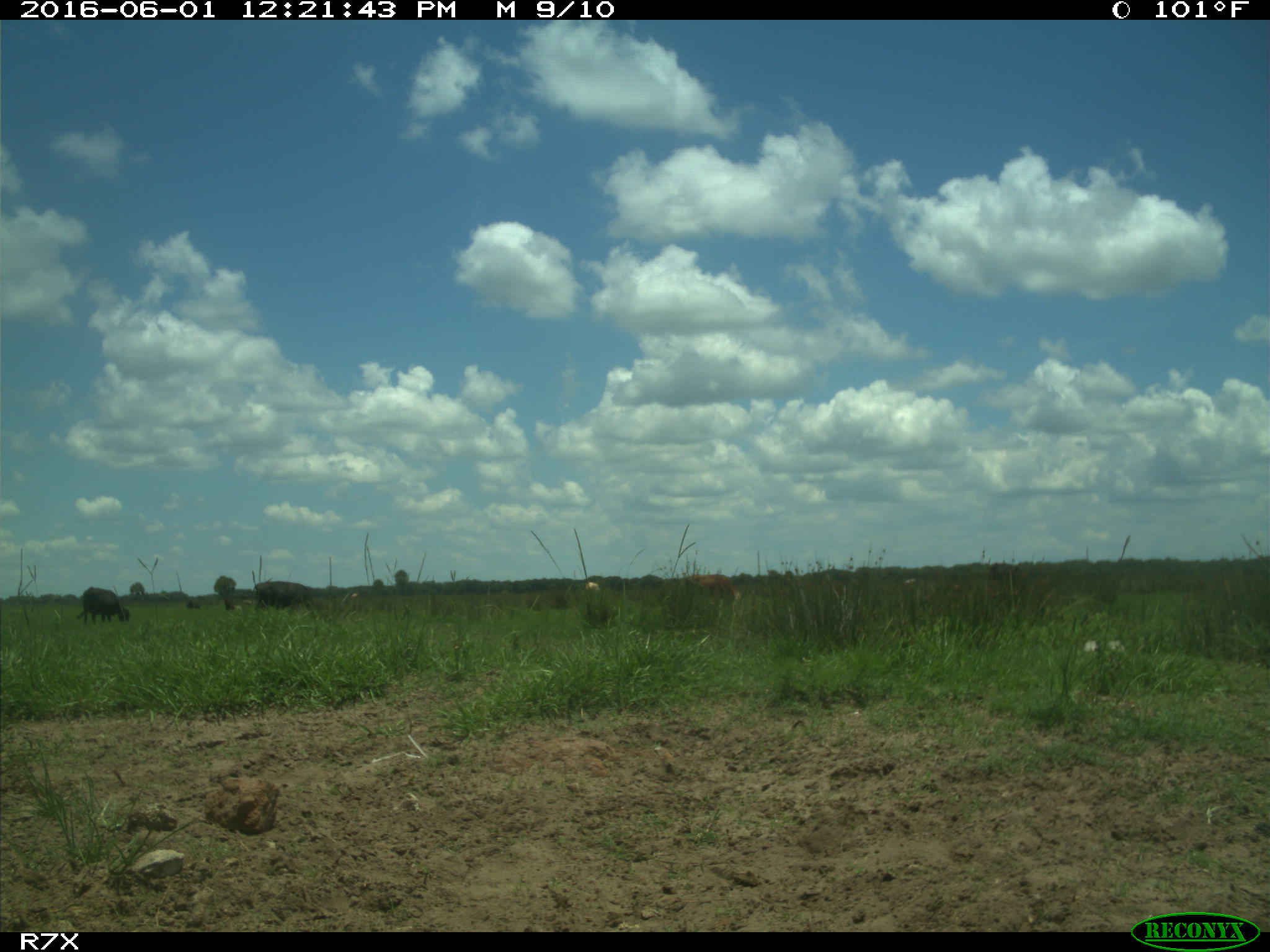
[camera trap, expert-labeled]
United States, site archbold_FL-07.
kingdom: Animalia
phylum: Chordata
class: Mammalia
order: Artiodactyla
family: Bovidae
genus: Bos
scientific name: Bos taurus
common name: domestic cow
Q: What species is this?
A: Bos taurus (domestic cow).